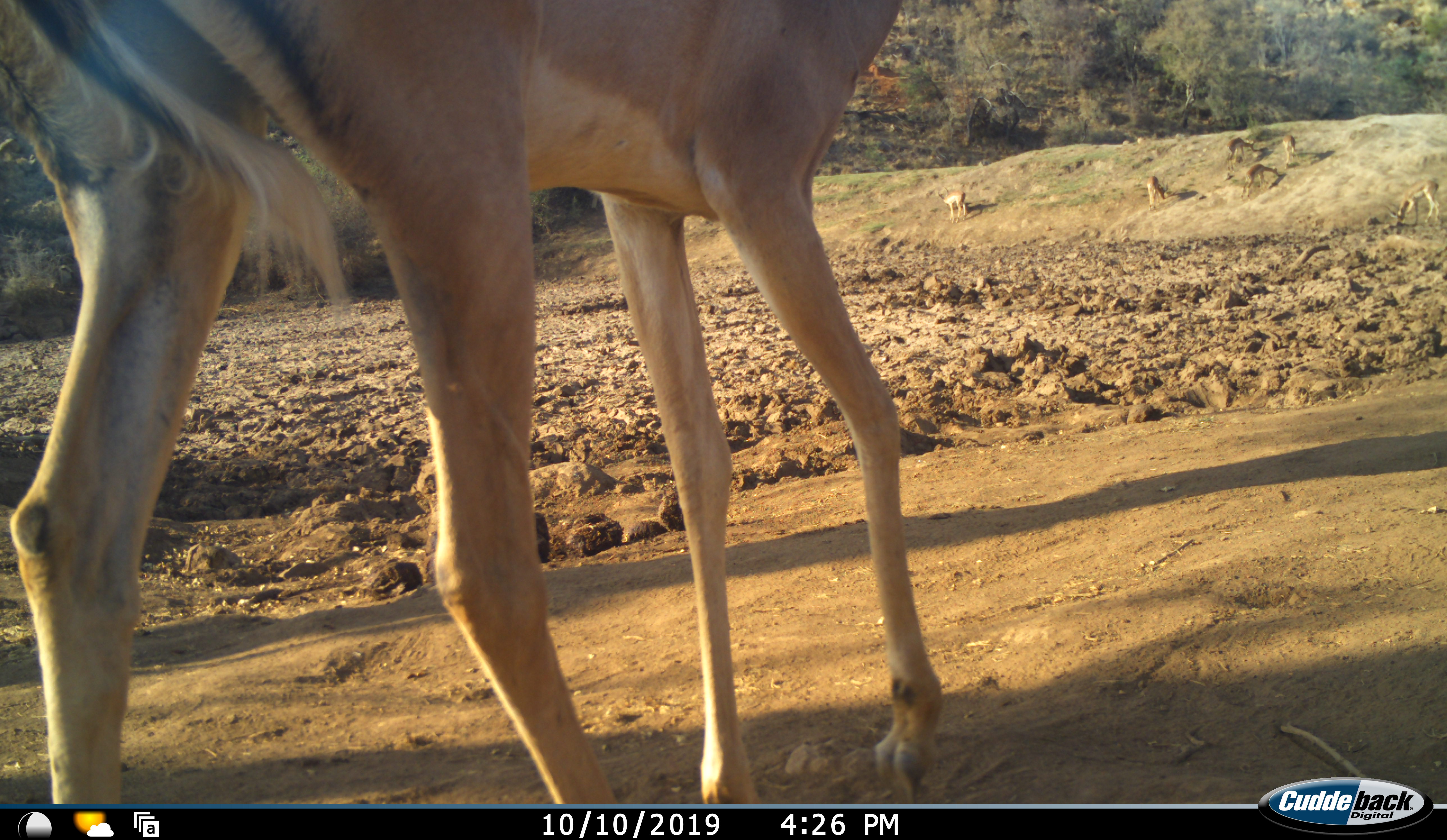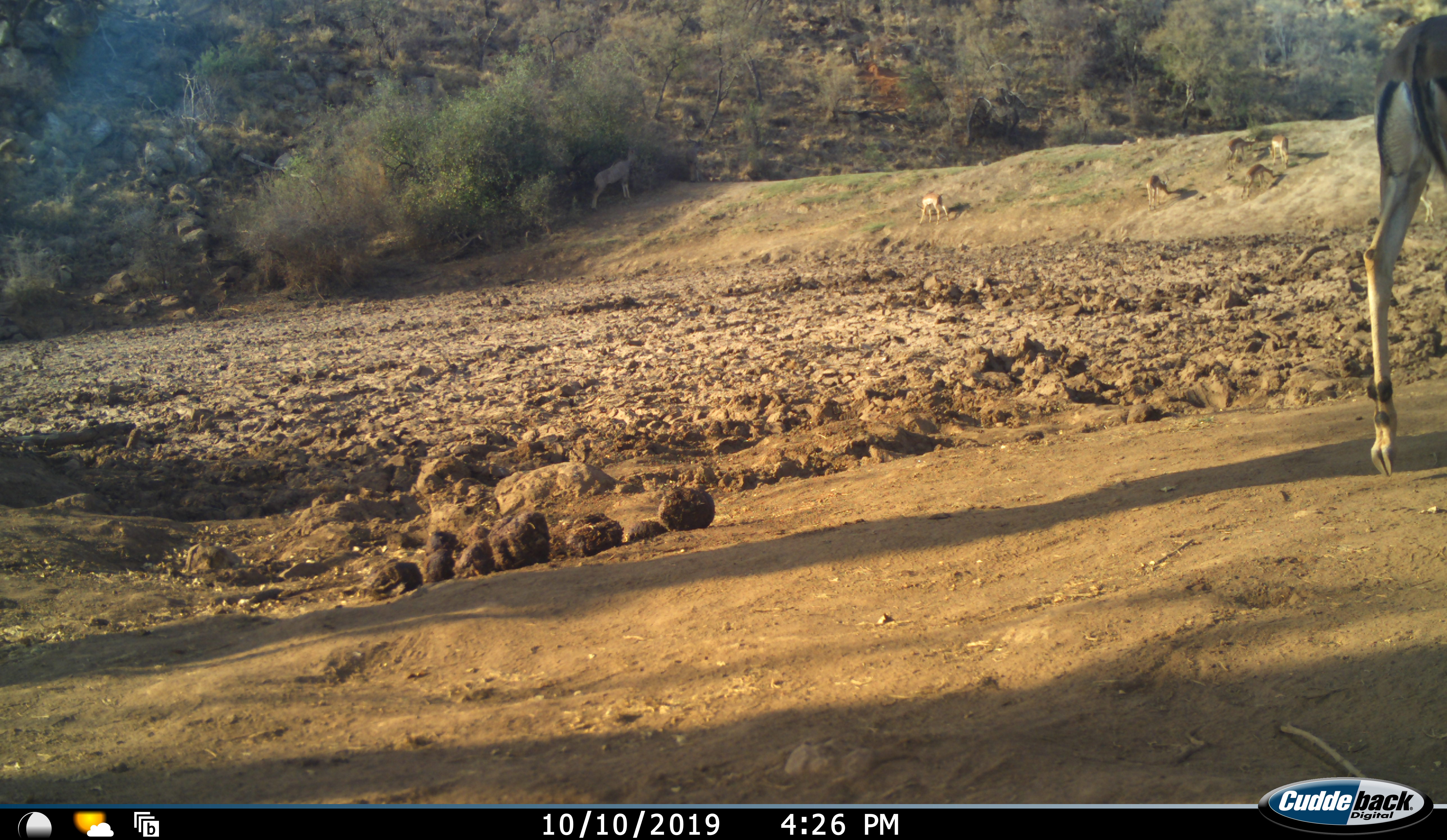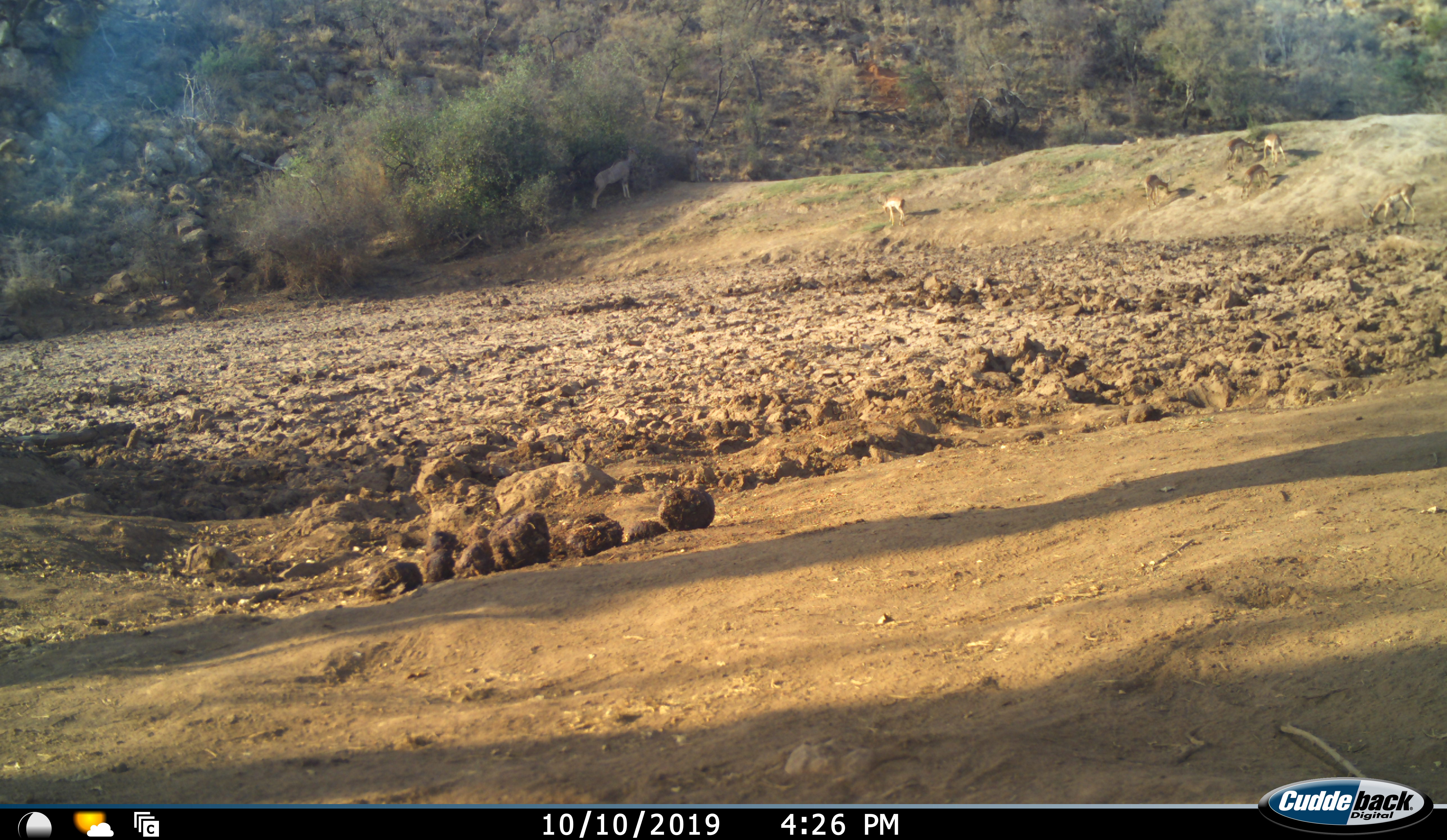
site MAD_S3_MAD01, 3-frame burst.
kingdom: Animalia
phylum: Chordata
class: Mammalia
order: Artiodactyla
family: Bovidae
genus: Aepyceros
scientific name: Aepyceros melampus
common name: impala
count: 7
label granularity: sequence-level